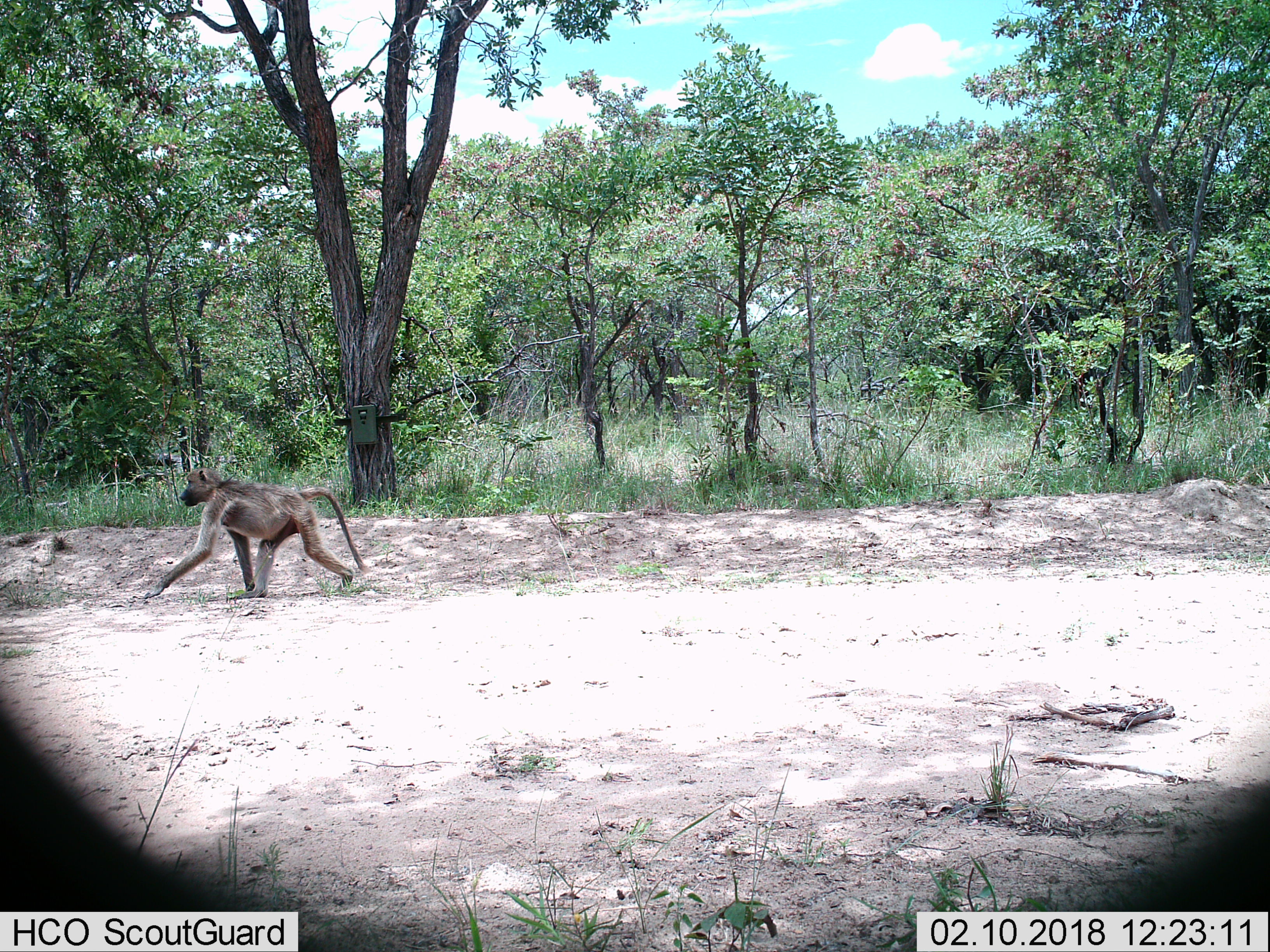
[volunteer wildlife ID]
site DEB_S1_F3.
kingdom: Animalia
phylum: Chordata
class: Mammalia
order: Primates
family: Cercopithecidae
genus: Papio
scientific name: Papio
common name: baboon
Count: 1.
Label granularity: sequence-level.